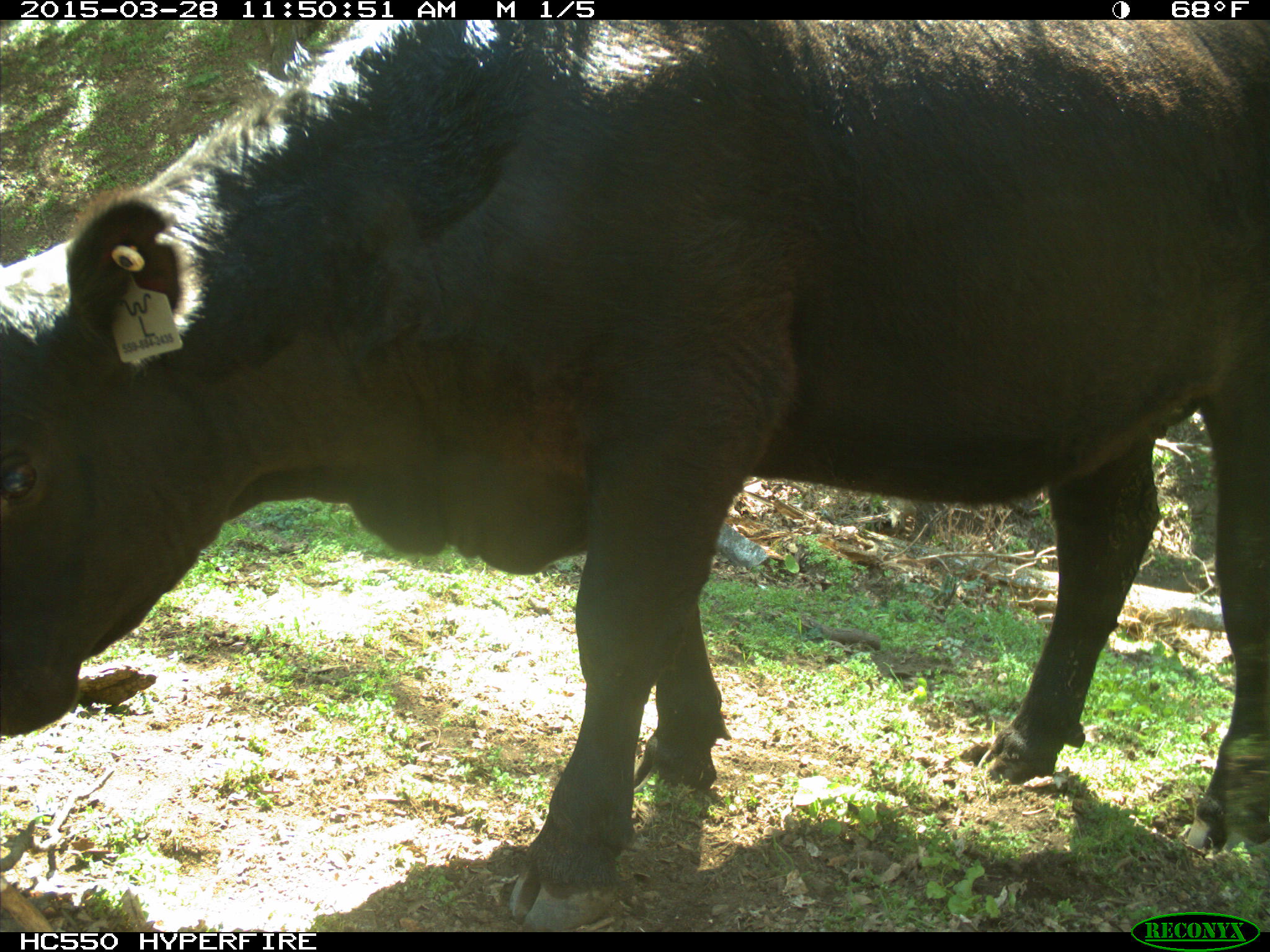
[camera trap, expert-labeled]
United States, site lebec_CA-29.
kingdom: Animalia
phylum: Chordata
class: Mammalia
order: Artiodactyla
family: Bovidae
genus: Bos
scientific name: Bos taurus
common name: domestic cow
Bos taurus (domestic cow).